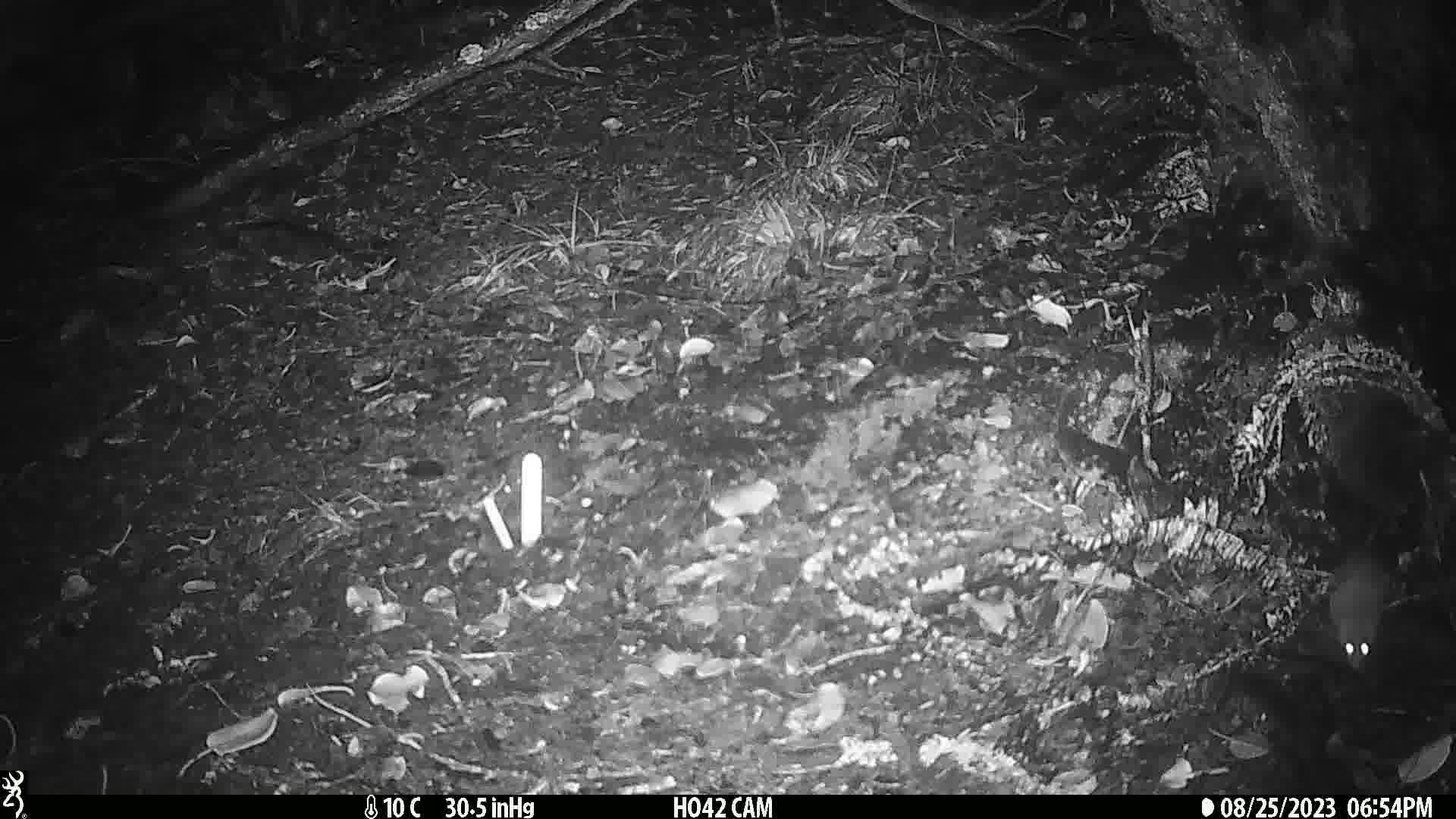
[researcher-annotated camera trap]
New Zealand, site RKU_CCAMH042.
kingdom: Animalia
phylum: Chordata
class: Mammalia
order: Rodentia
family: Muridae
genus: Rattus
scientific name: Rattus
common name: rat